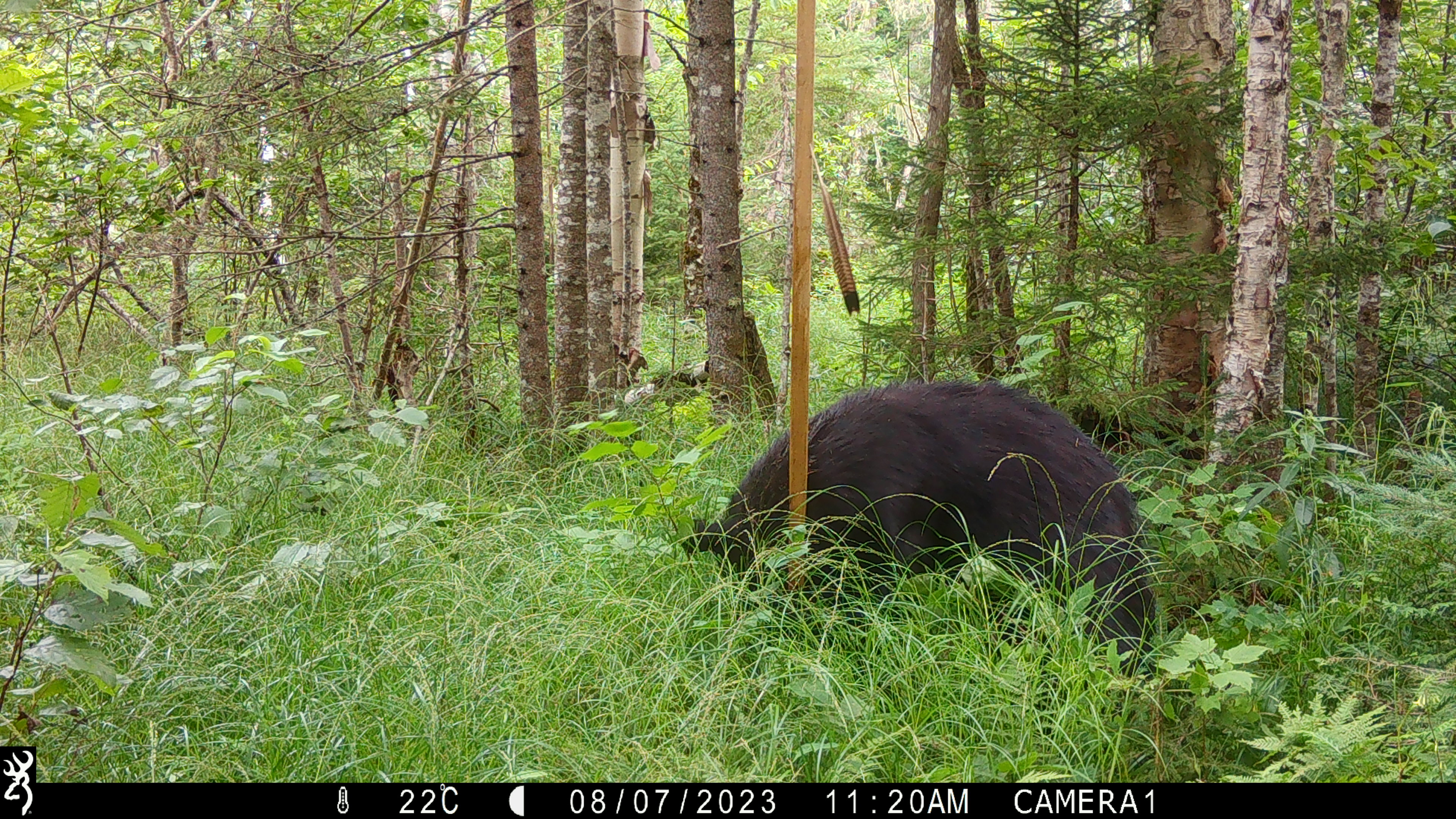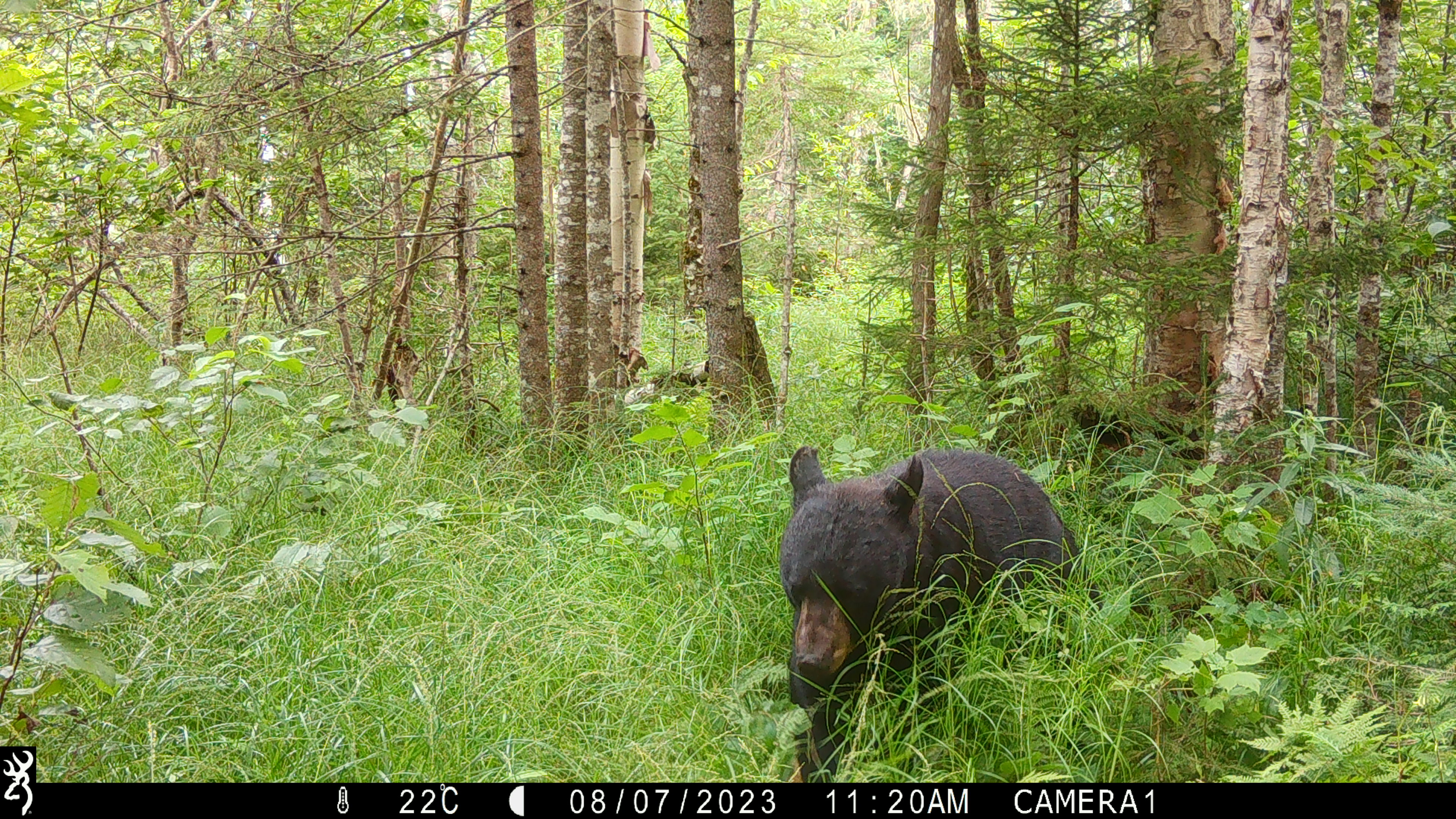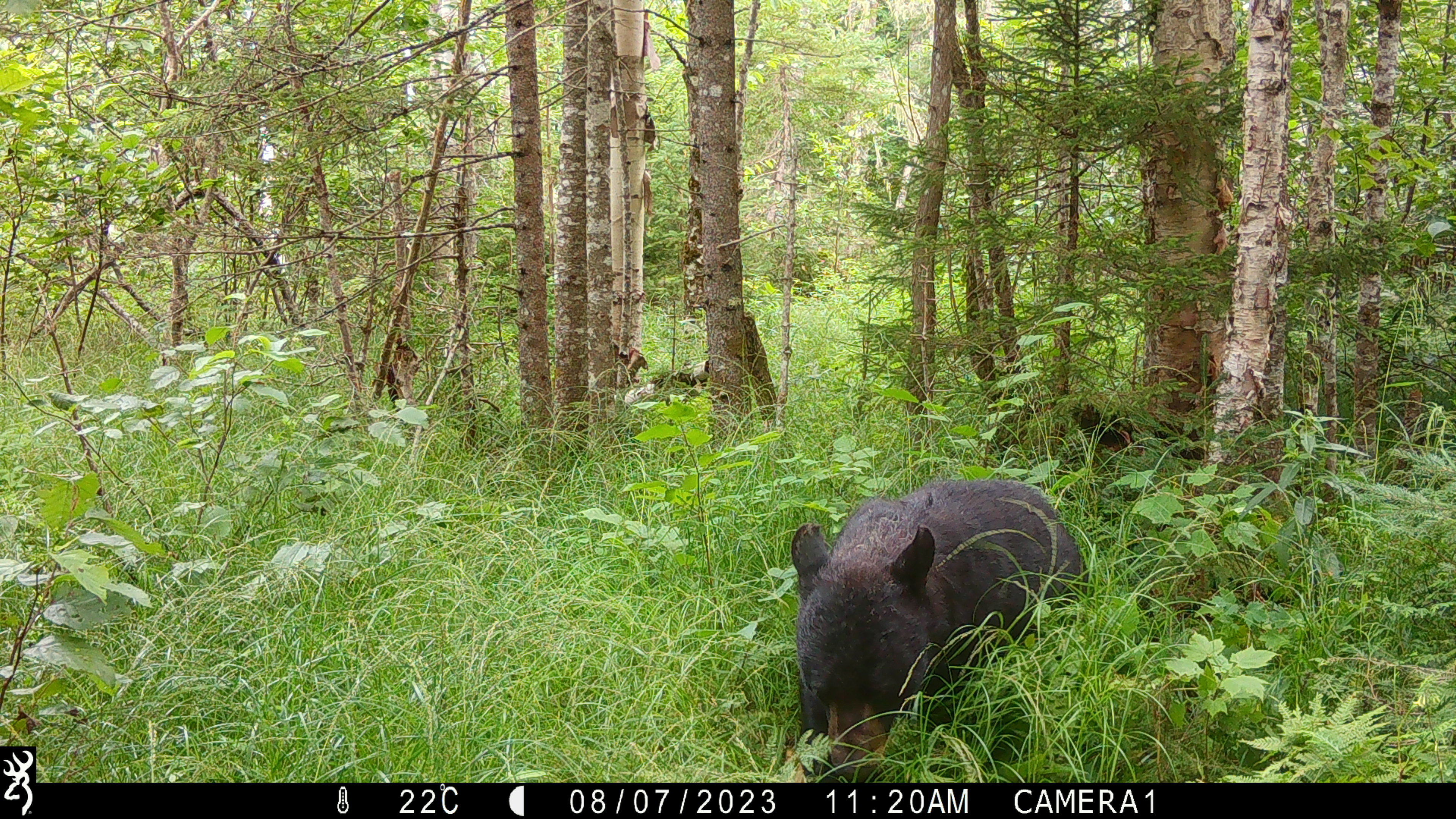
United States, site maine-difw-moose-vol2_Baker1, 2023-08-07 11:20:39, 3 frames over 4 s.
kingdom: Animalia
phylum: Chordata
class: Mammalia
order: Carnivora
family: Ursidae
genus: Ursus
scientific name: Ursus americanus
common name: black bear